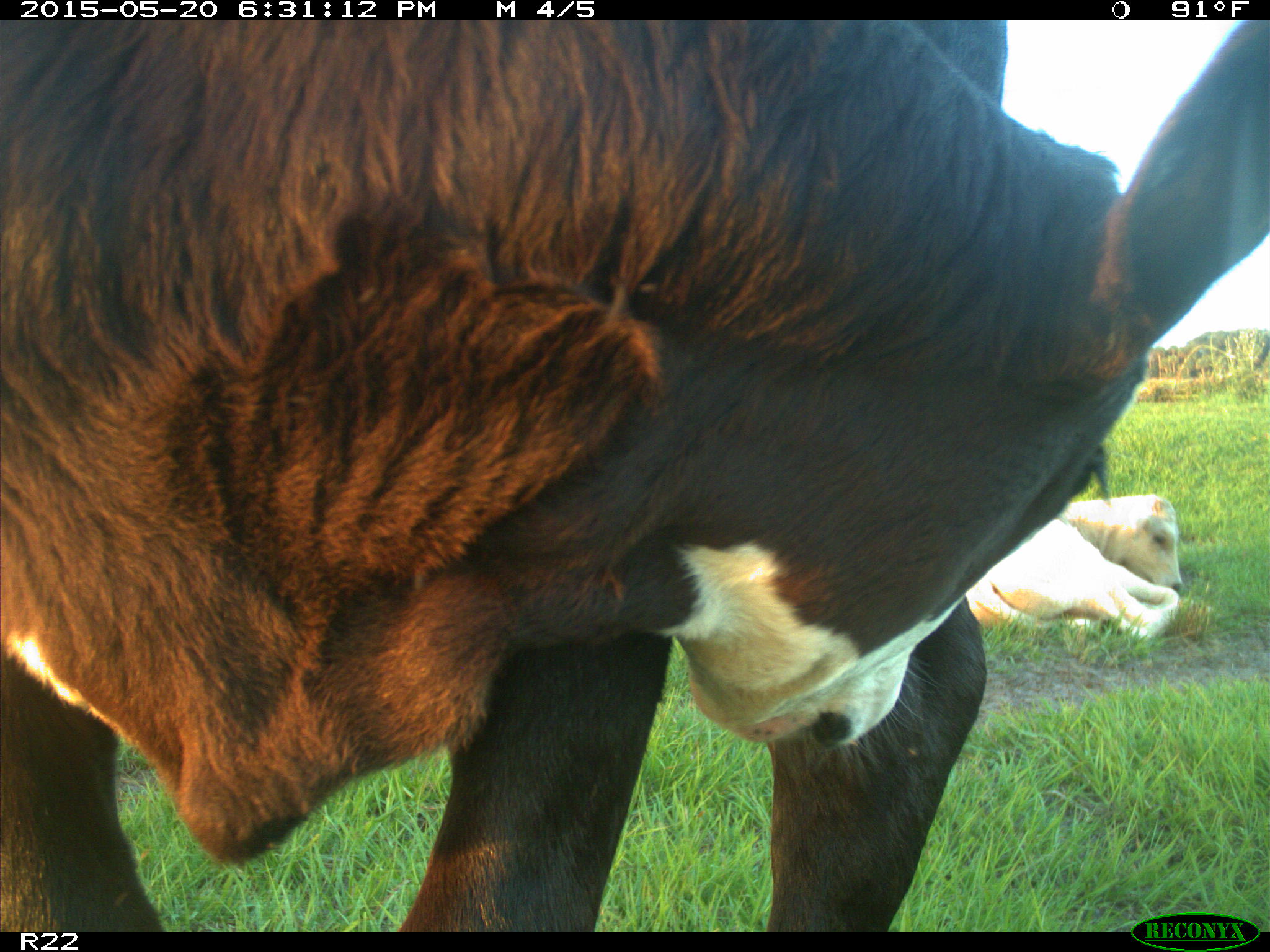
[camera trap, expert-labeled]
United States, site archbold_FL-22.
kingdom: Animalia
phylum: Chordata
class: Mammalia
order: Artiodactyla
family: Bovidae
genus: Bos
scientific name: Bos taurus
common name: domestic cow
Bos taurus (domestic cow).